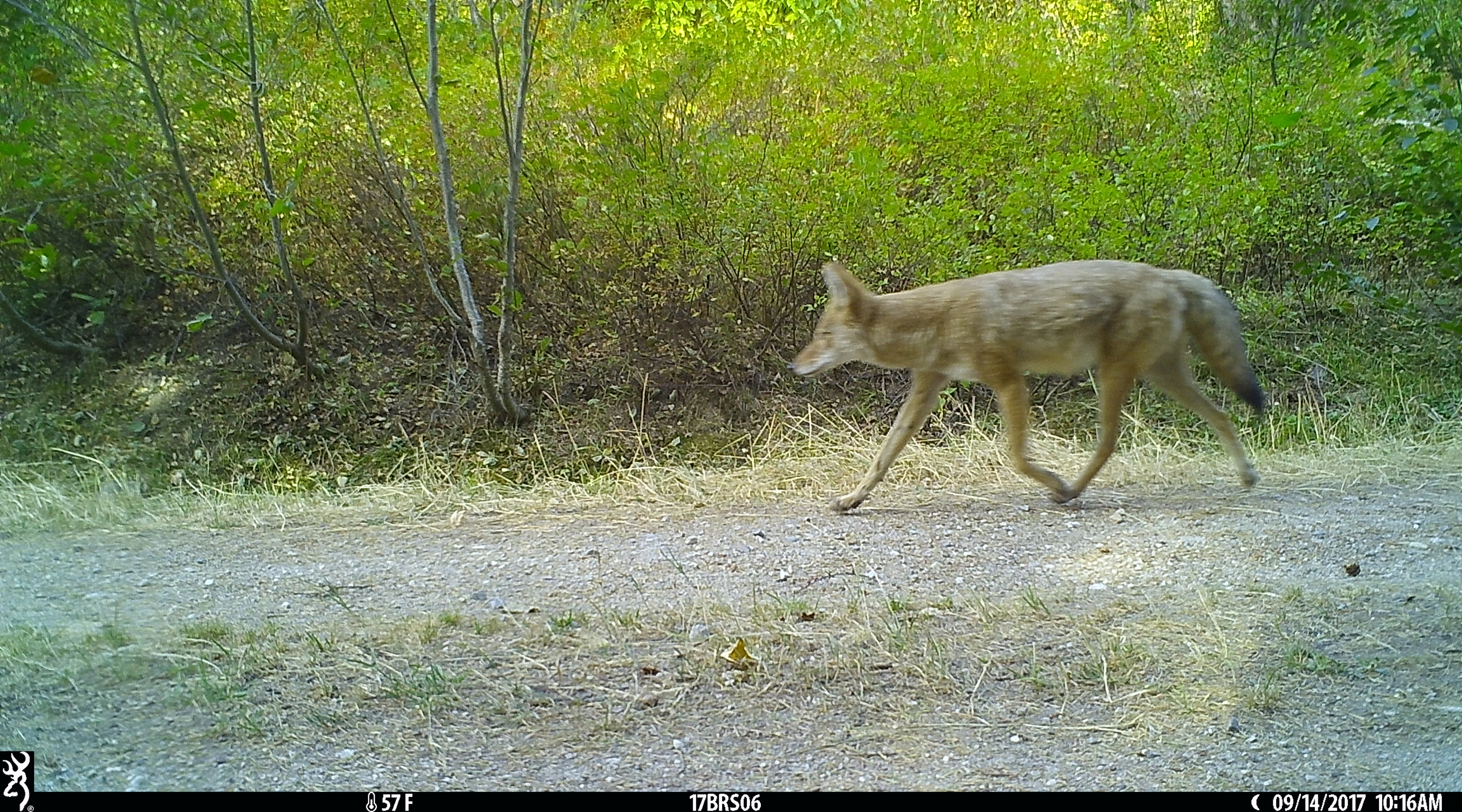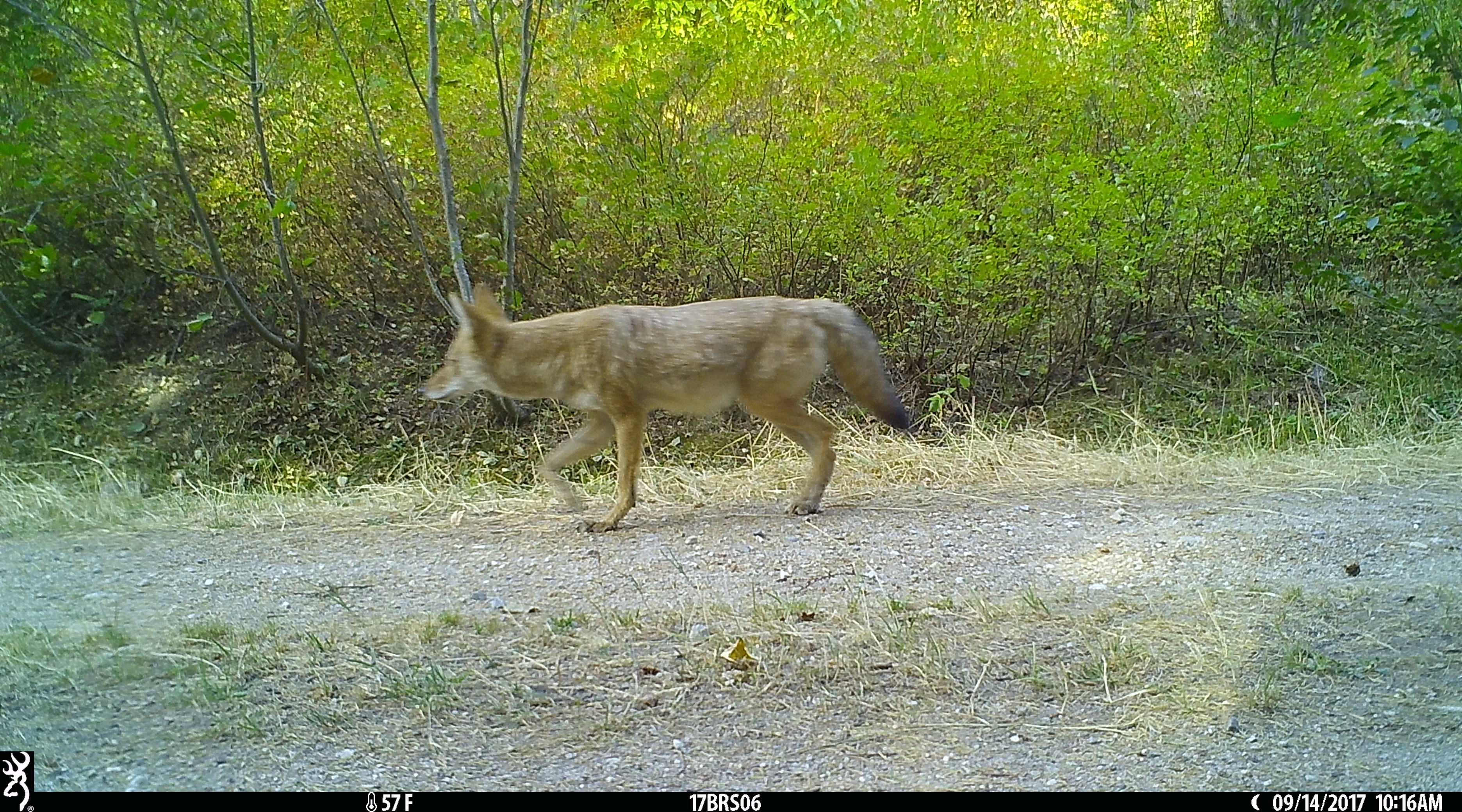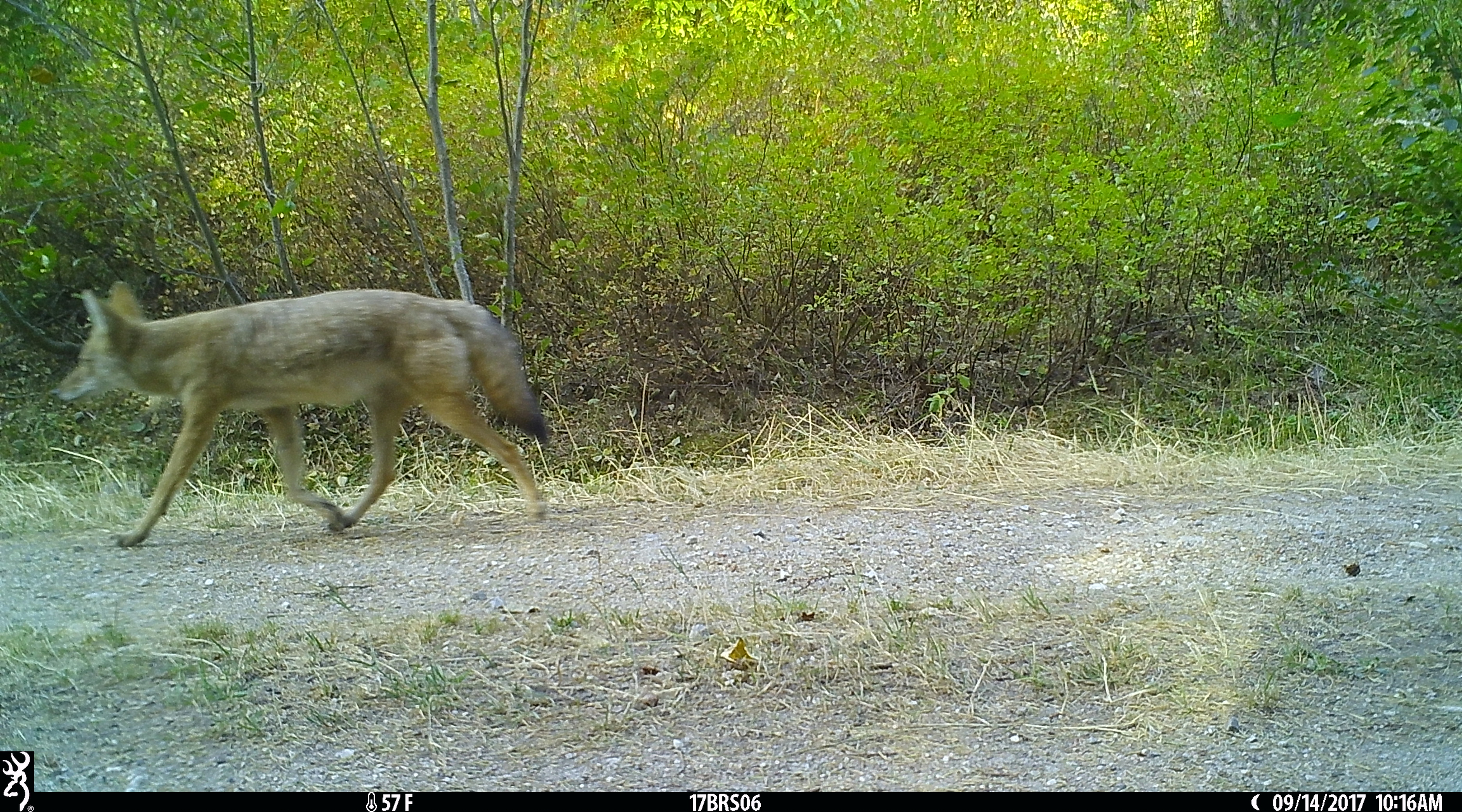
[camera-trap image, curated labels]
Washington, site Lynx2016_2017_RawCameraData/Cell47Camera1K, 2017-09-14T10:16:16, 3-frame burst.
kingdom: Animalia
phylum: Chordata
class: Mammalia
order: Carnivora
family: Canidae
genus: Canis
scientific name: Canis latrans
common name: coyote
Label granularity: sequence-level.